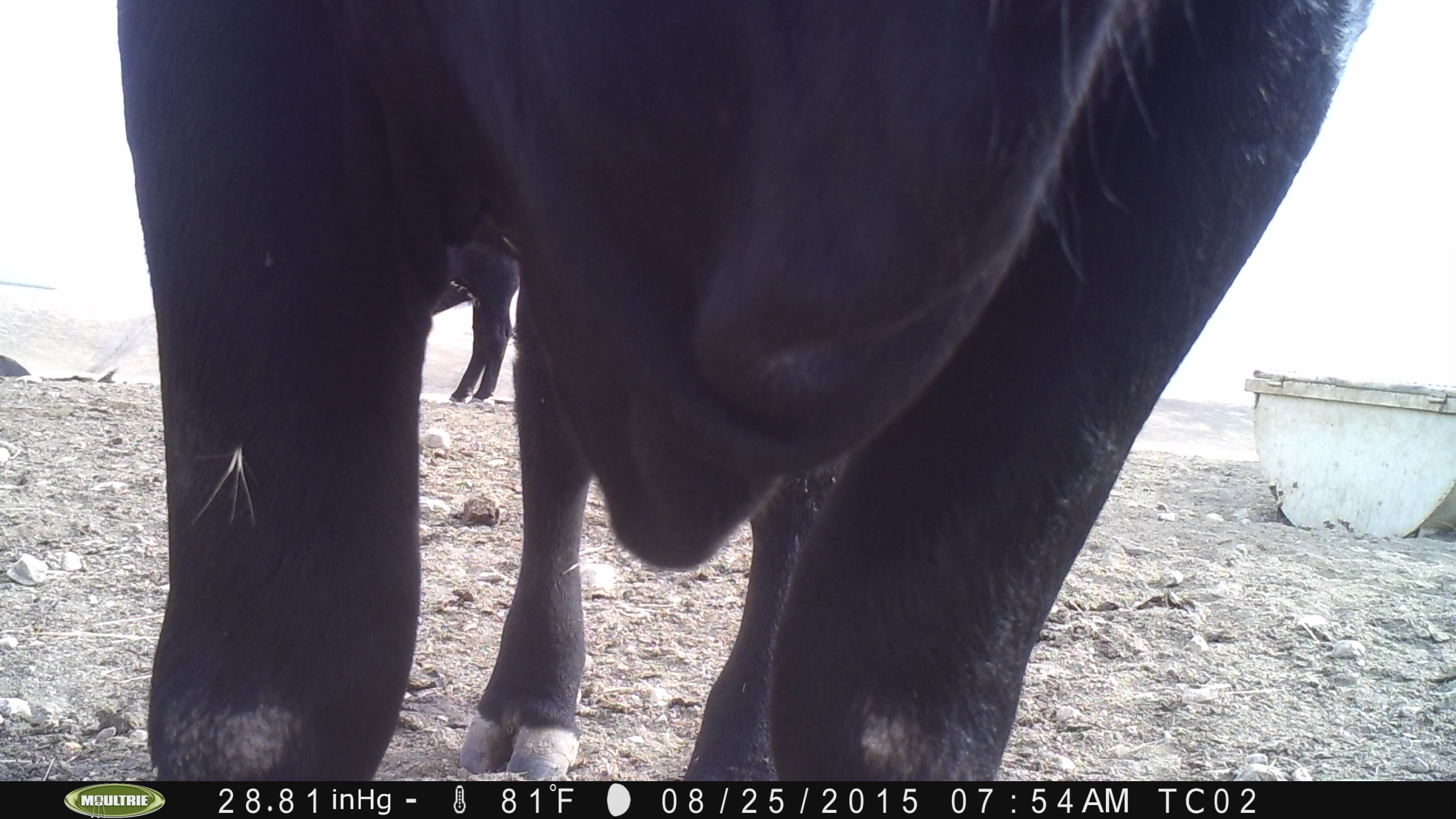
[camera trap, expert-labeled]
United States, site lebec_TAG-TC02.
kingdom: Animalia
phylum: Chordata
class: Mammalia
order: Artiodactyla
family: Bovidae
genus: Bos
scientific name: Bos taurus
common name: domestic cow